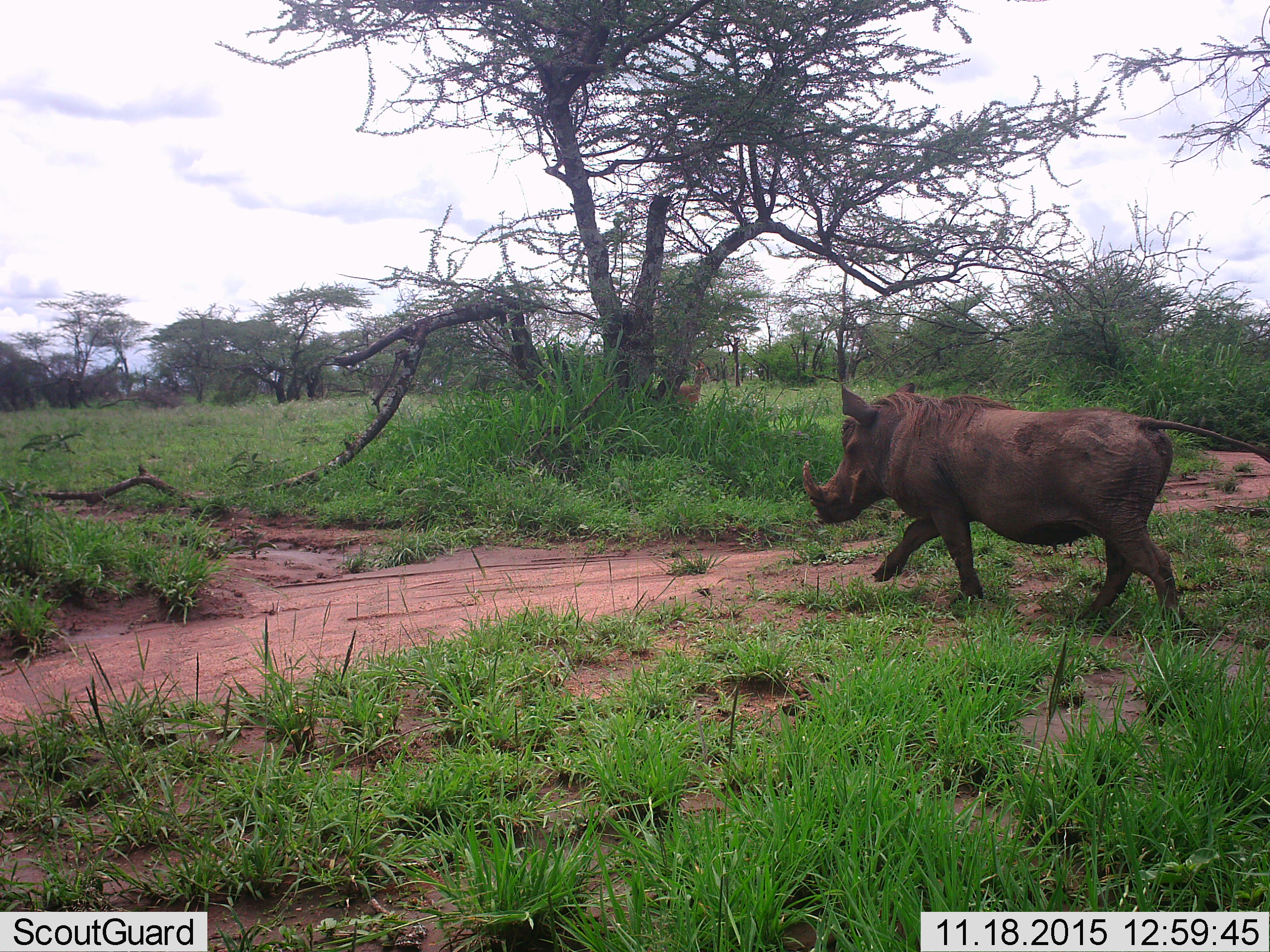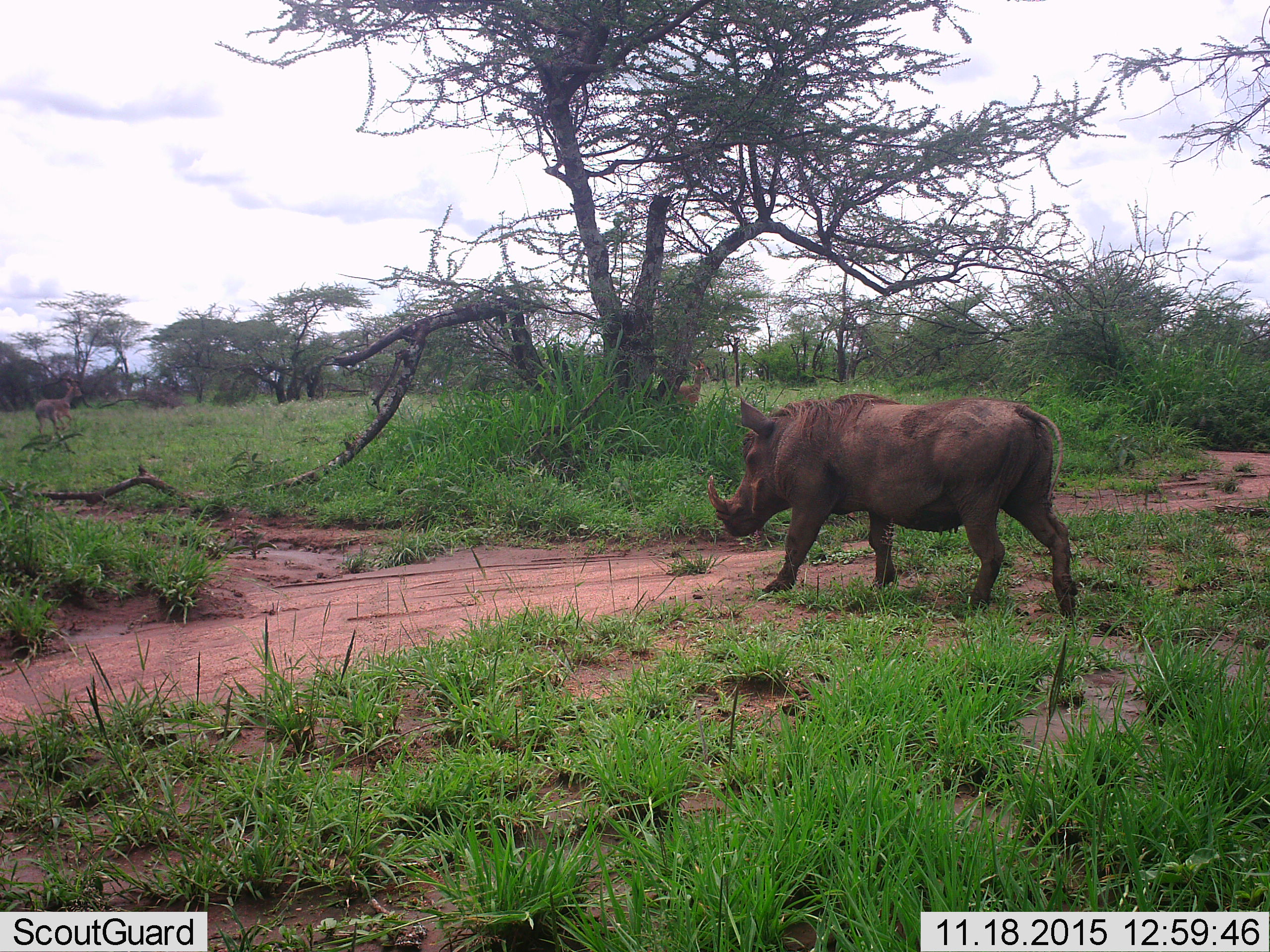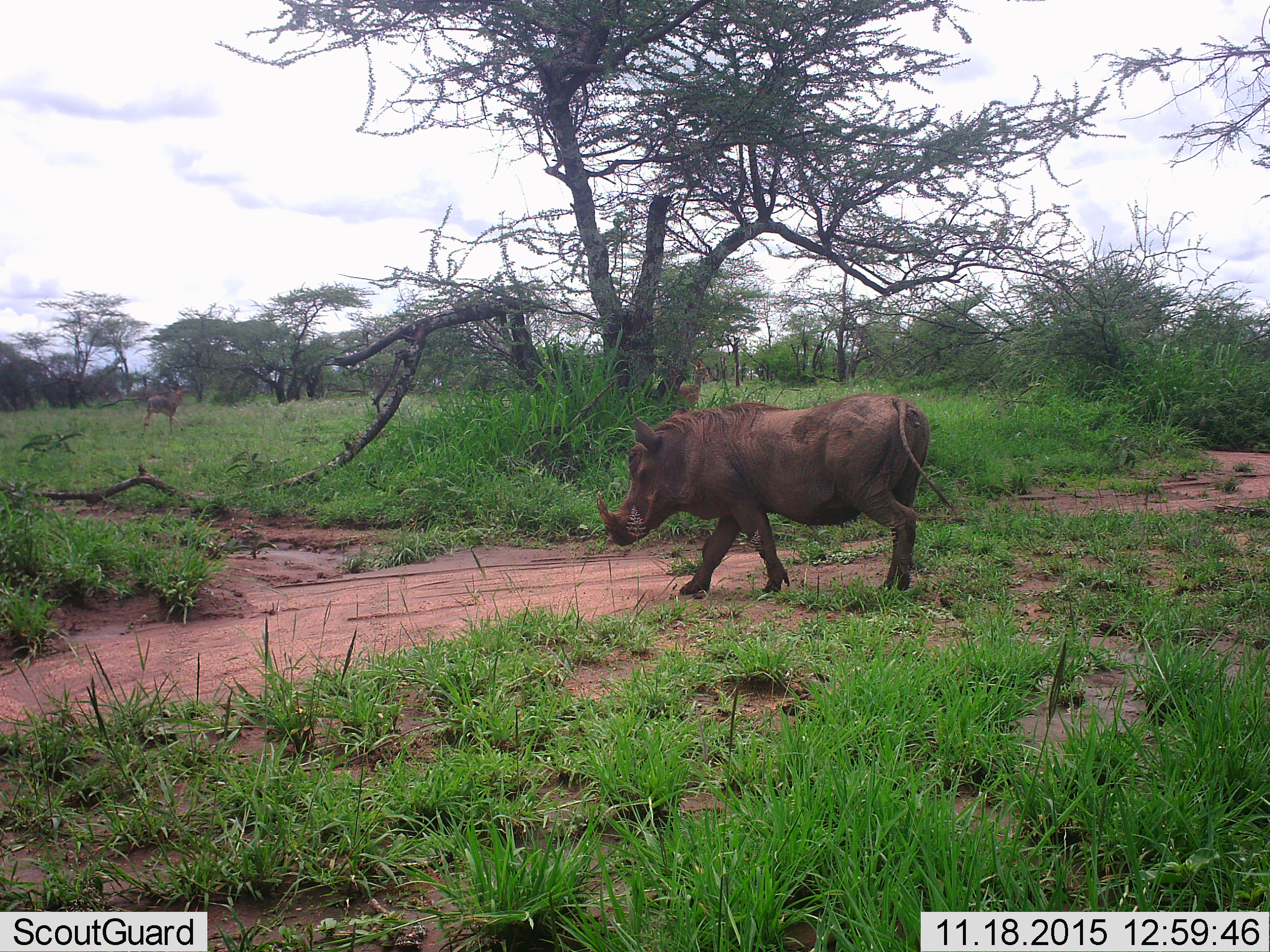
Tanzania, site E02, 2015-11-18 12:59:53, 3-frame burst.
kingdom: Animalia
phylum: Chordata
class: Mammalia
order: Artiodactyla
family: Suidae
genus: Phacochoerus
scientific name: Phacochoerus africanus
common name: warthog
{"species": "warthog (Phacochoerus africanus)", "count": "1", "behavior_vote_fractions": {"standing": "6%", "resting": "0%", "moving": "94%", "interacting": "0%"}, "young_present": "0%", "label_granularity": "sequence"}